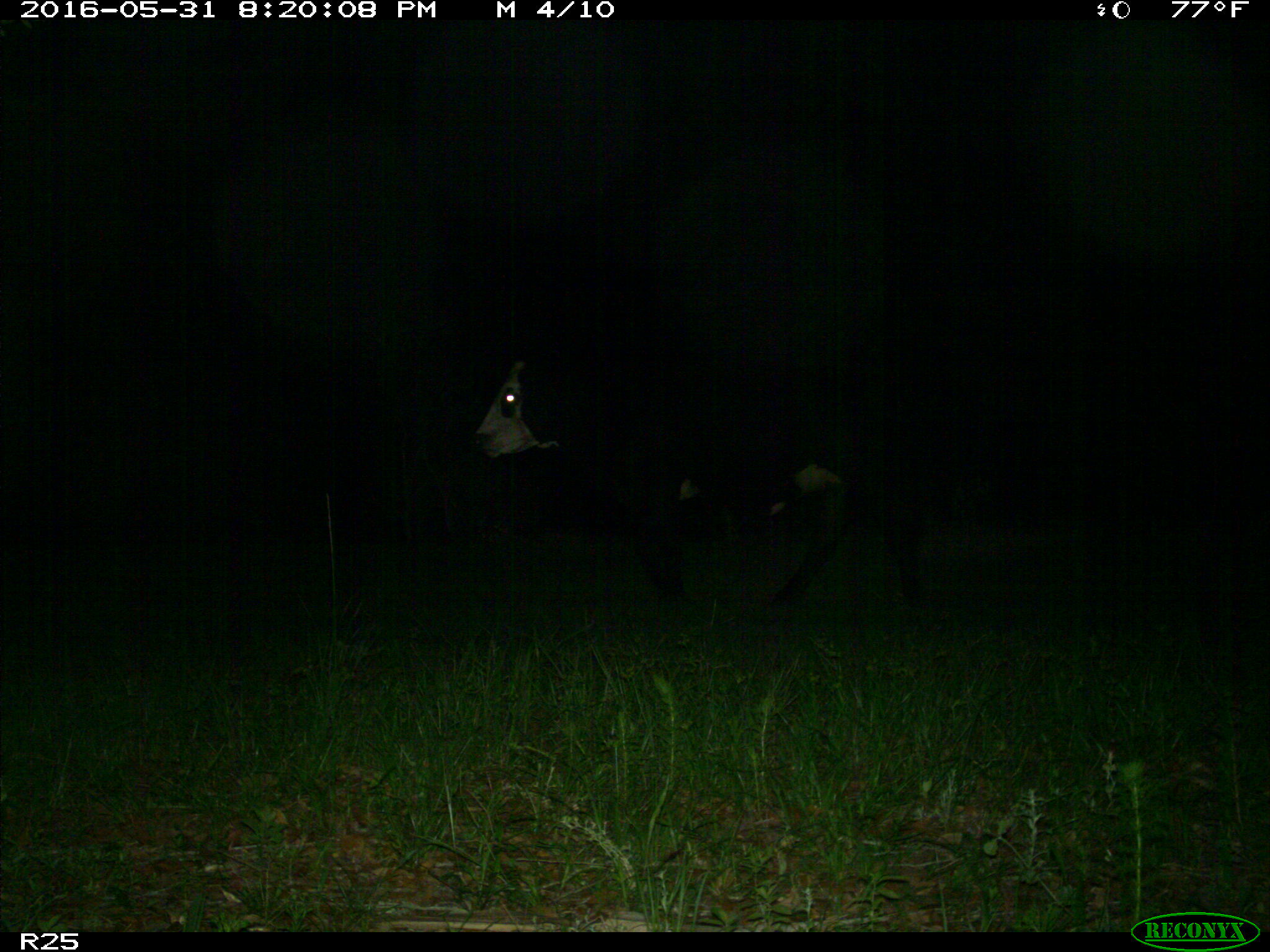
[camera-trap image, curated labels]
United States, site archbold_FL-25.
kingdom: Animalia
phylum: Chordata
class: Mammalia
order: Artiodactyla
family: Bovidae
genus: Bos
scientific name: Bos taurus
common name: domestic cow